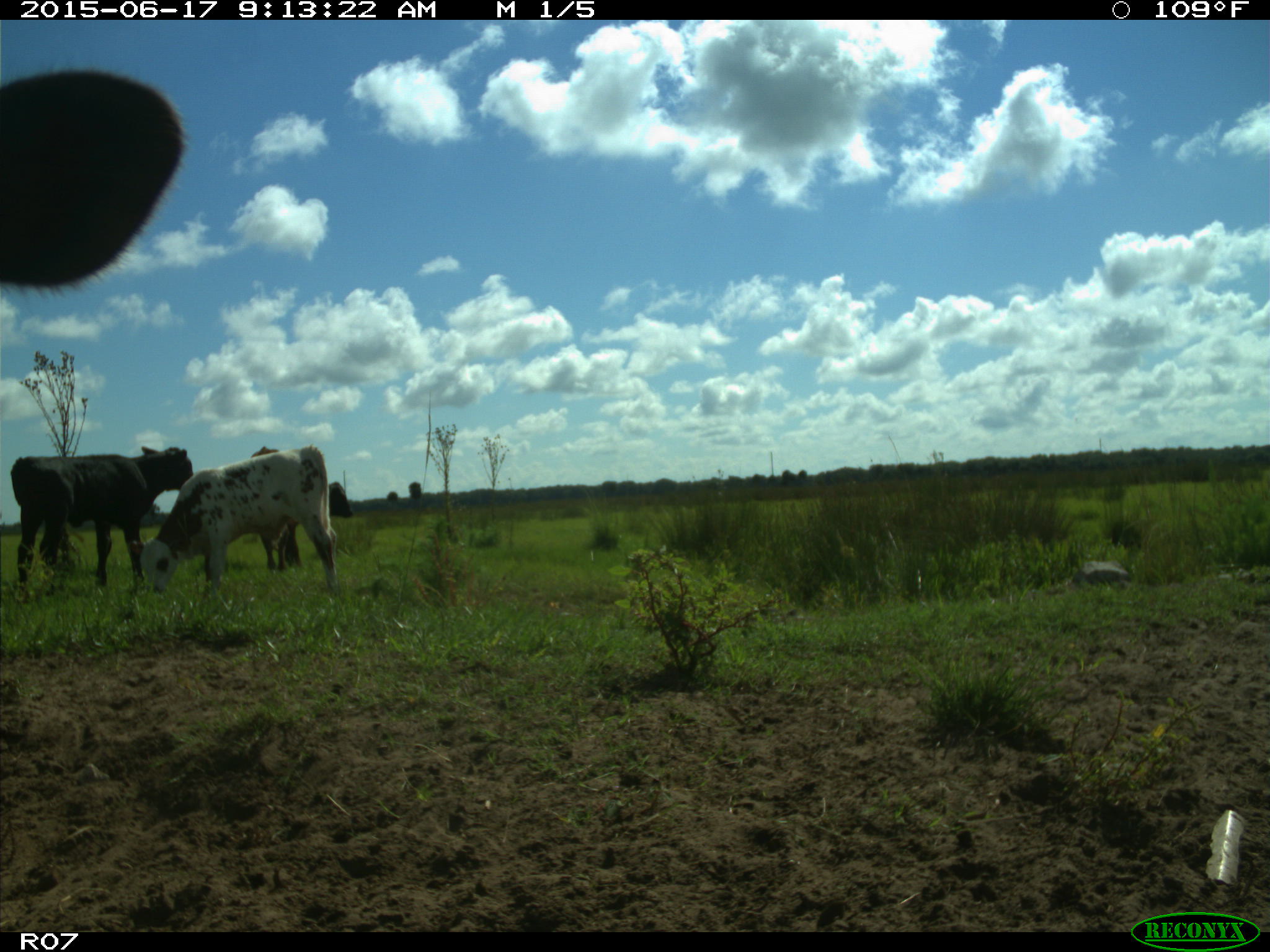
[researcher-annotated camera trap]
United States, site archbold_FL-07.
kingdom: Animalia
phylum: Chordata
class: Mammalia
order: Artiodactyla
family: Bovidae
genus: Bos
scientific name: Bos taurus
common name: domestic cow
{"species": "Bos taurus (domestic cow)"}